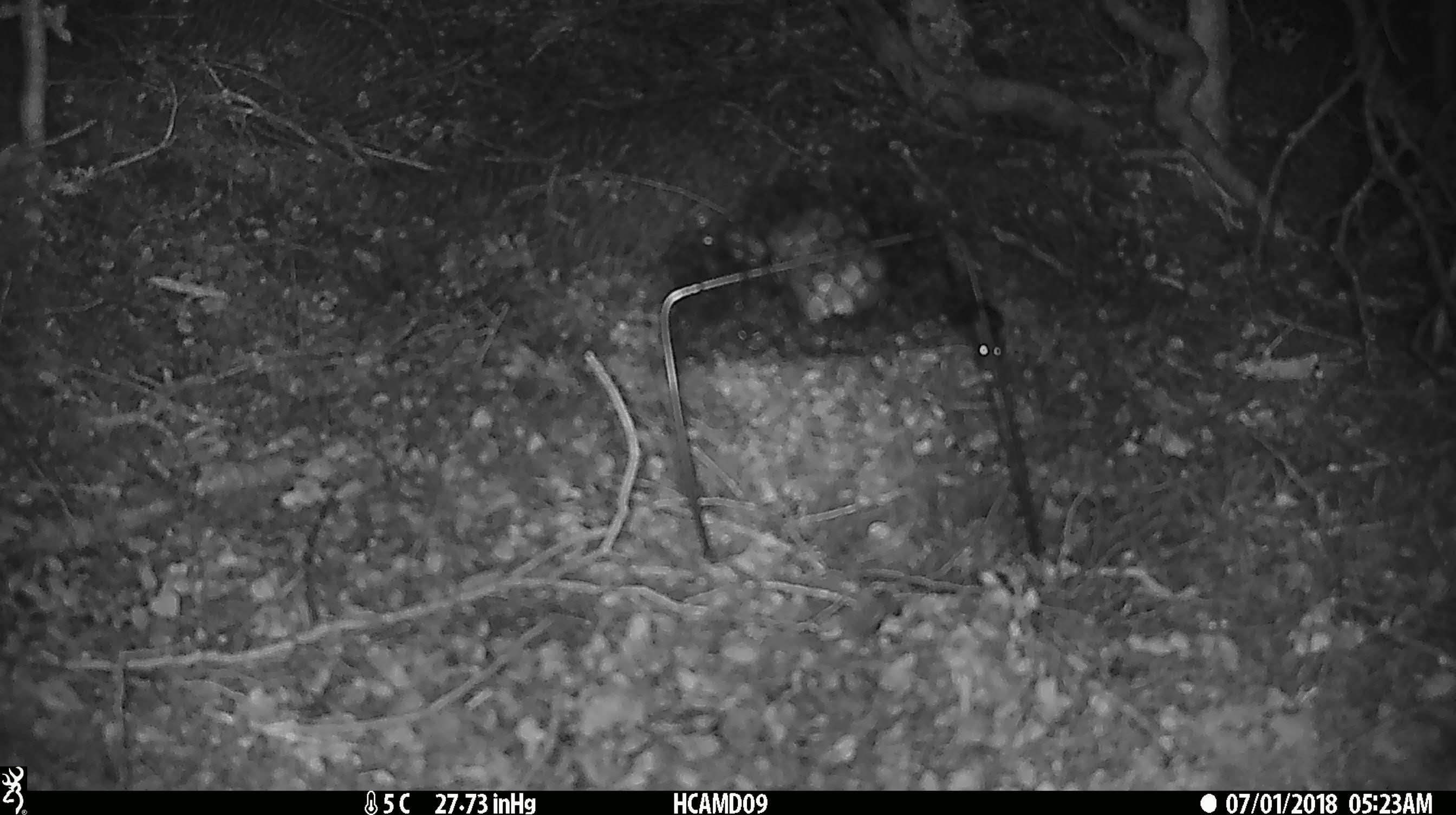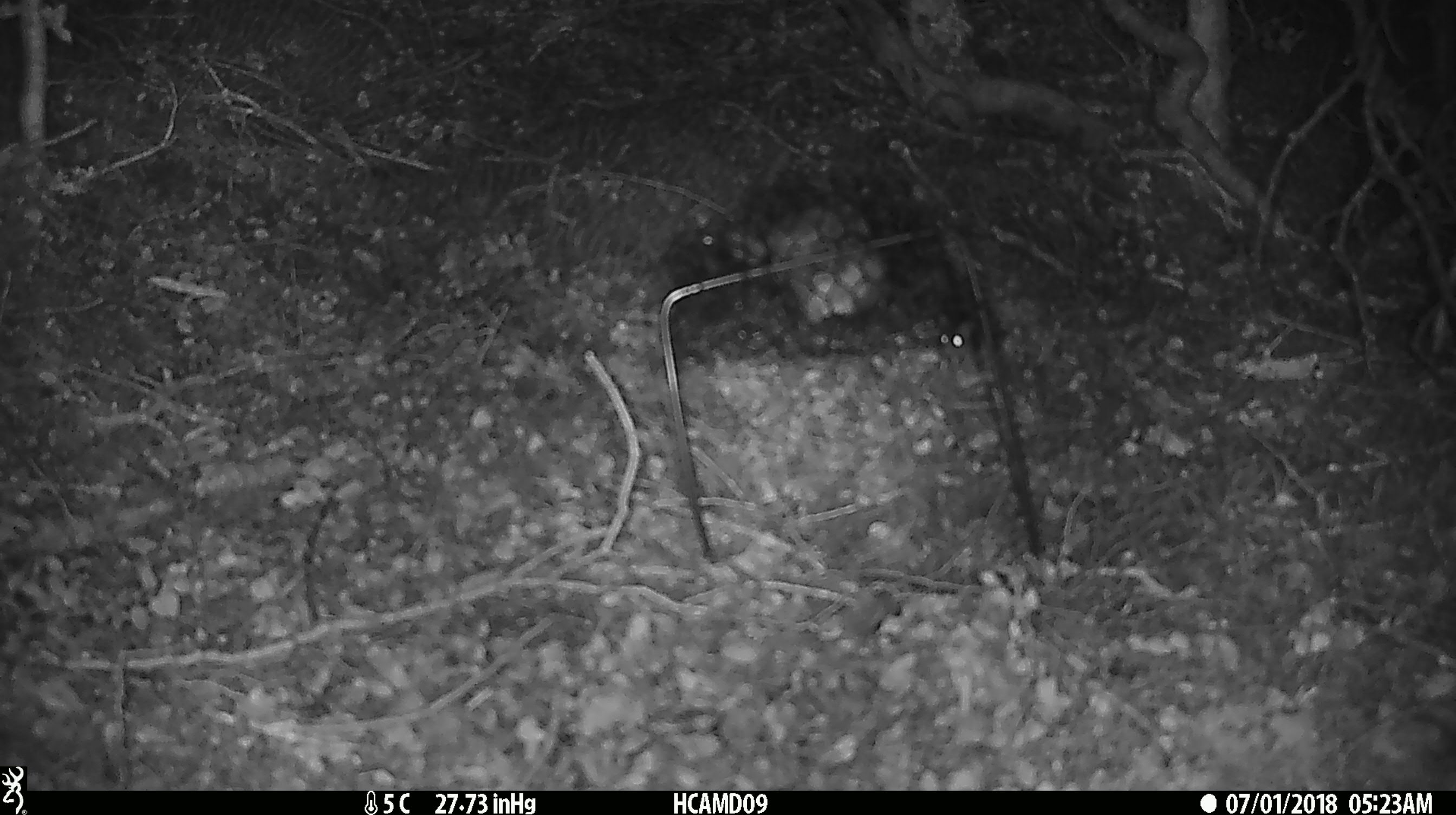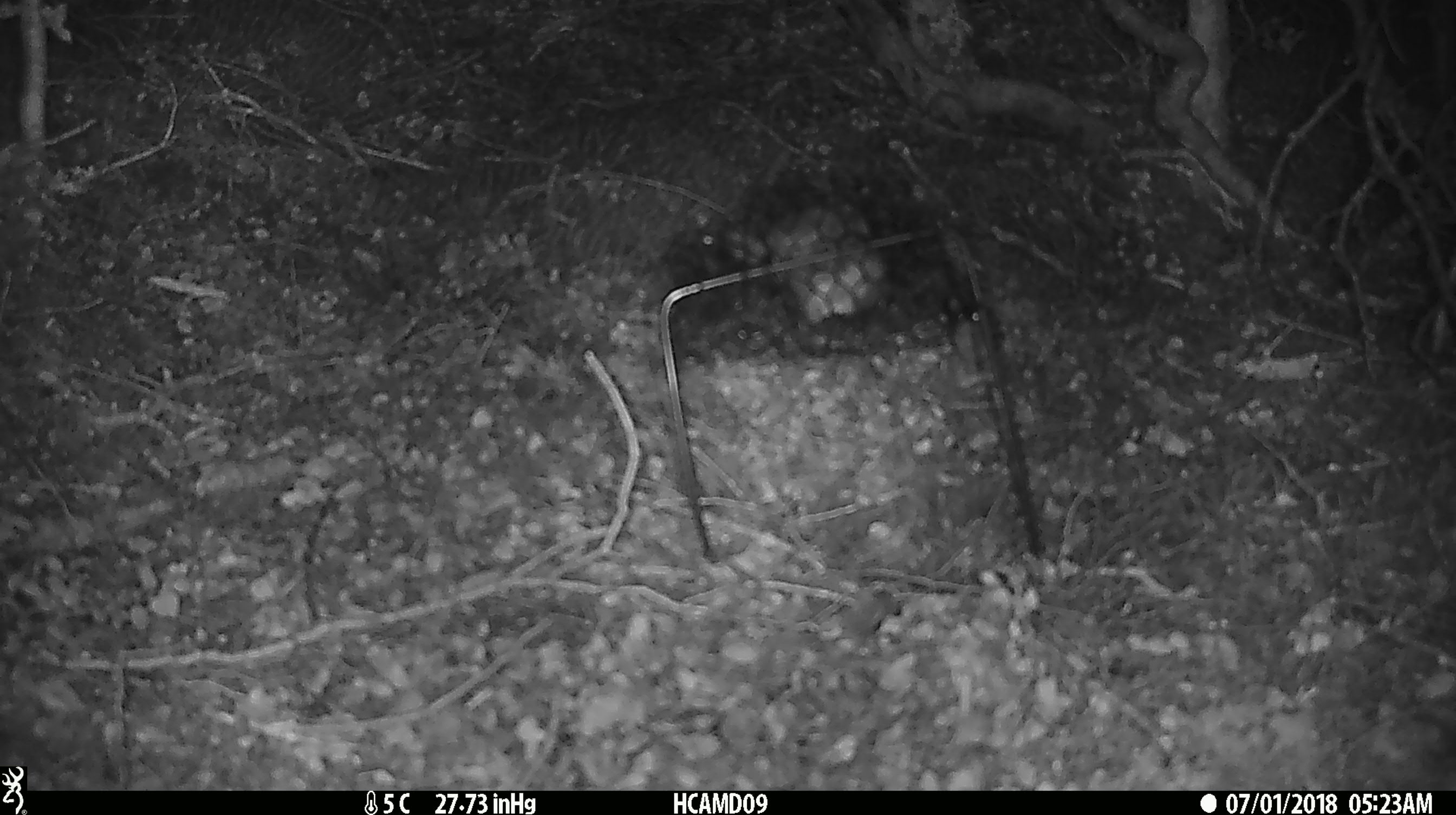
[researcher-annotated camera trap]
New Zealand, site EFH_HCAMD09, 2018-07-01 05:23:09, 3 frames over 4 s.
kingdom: Animalia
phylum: Chordata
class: Mammalia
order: Rodentia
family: Muridae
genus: Mus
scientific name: Mus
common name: mouse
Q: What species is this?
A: Mouse (Mus).